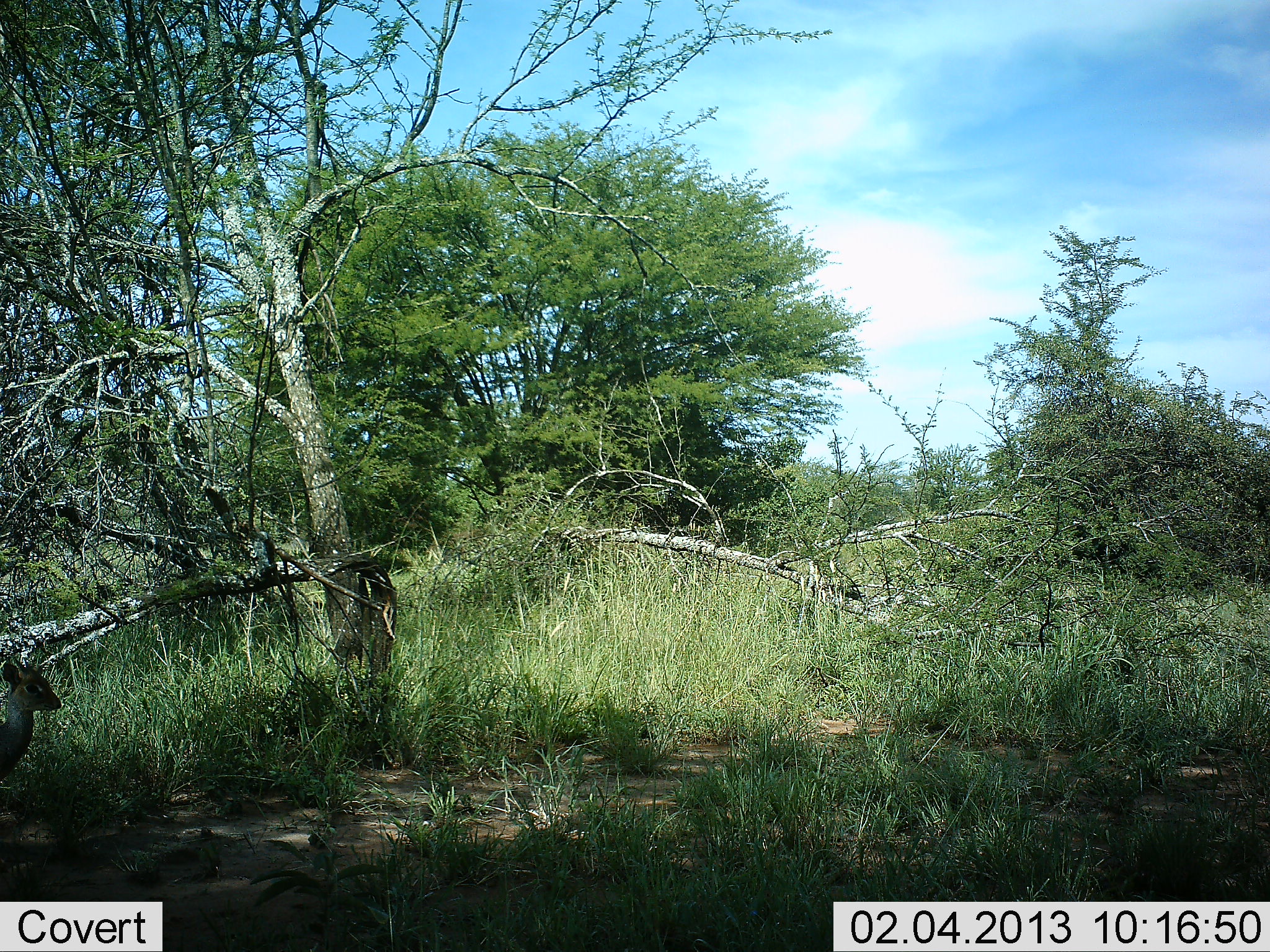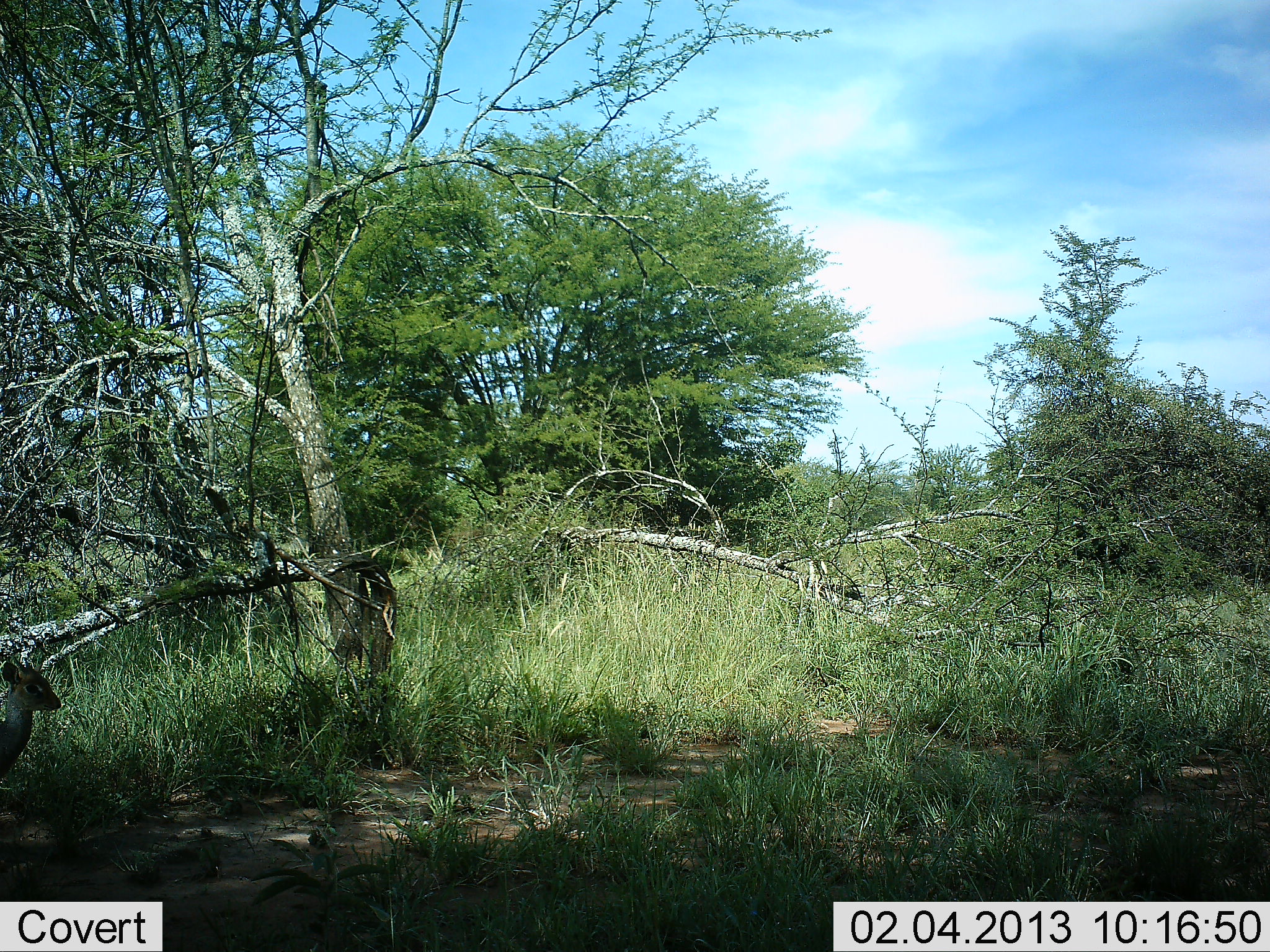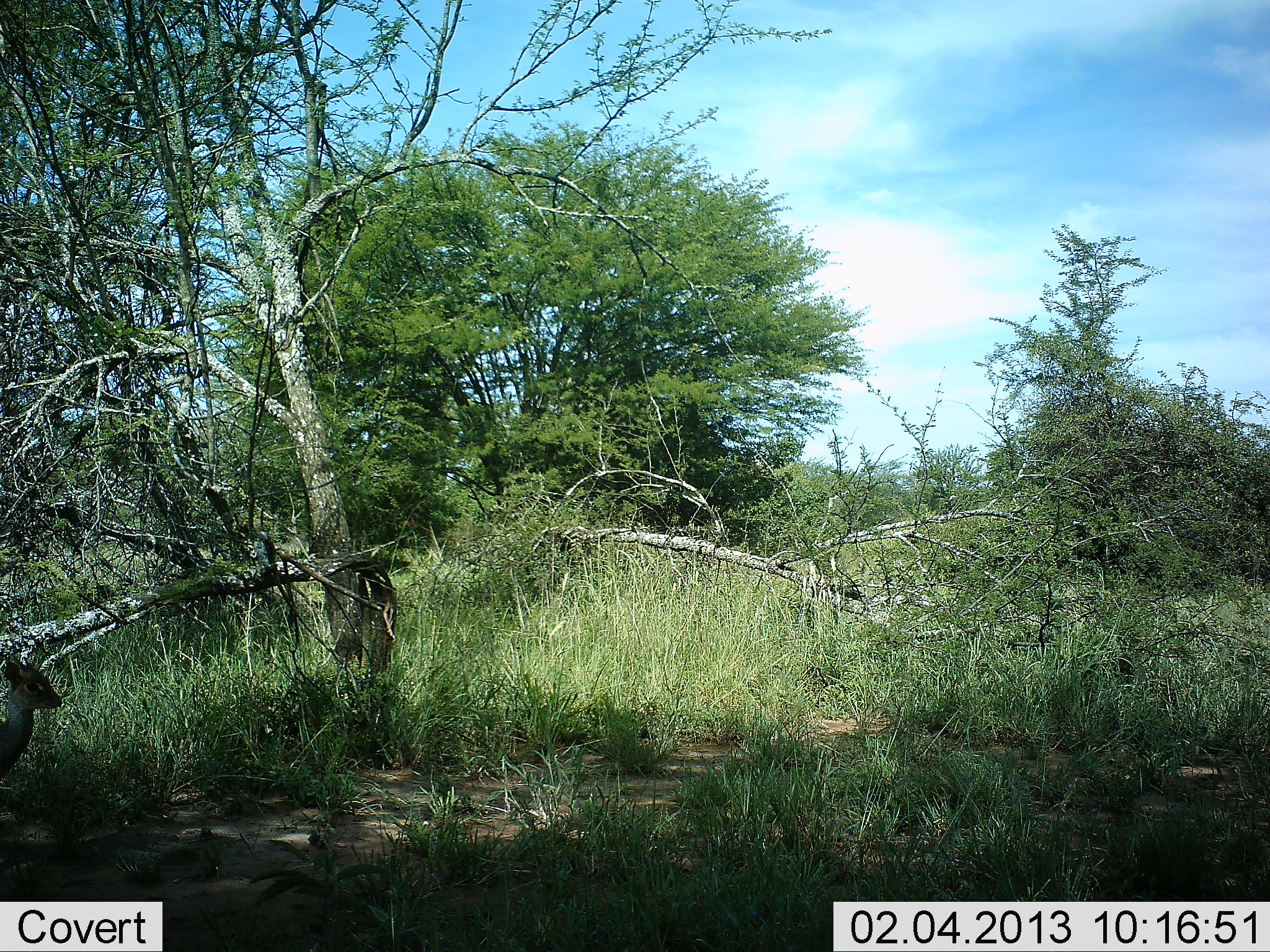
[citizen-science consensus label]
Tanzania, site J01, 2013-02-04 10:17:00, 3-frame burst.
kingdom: Animalia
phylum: Chordata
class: Mammalia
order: Artiodactyla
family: Bovidae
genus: Madoqua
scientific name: Madoqua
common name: dikdik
Dikdik (Madoqua), count 1. Behavior (volunteer vote fractions): standing 97%, resting 0%, moving 3%, interacting 0%. Young present (vote fraction): 0%. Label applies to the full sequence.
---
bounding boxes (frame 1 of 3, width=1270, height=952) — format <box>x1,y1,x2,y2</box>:
animal: <box>0,657,62,782</box>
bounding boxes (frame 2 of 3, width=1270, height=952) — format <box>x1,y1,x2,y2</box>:
animal: <box>0,656,63,783</box>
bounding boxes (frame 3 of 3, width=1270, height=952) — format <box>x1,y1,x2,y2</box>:
animal: <box>0,656,62,782</box>